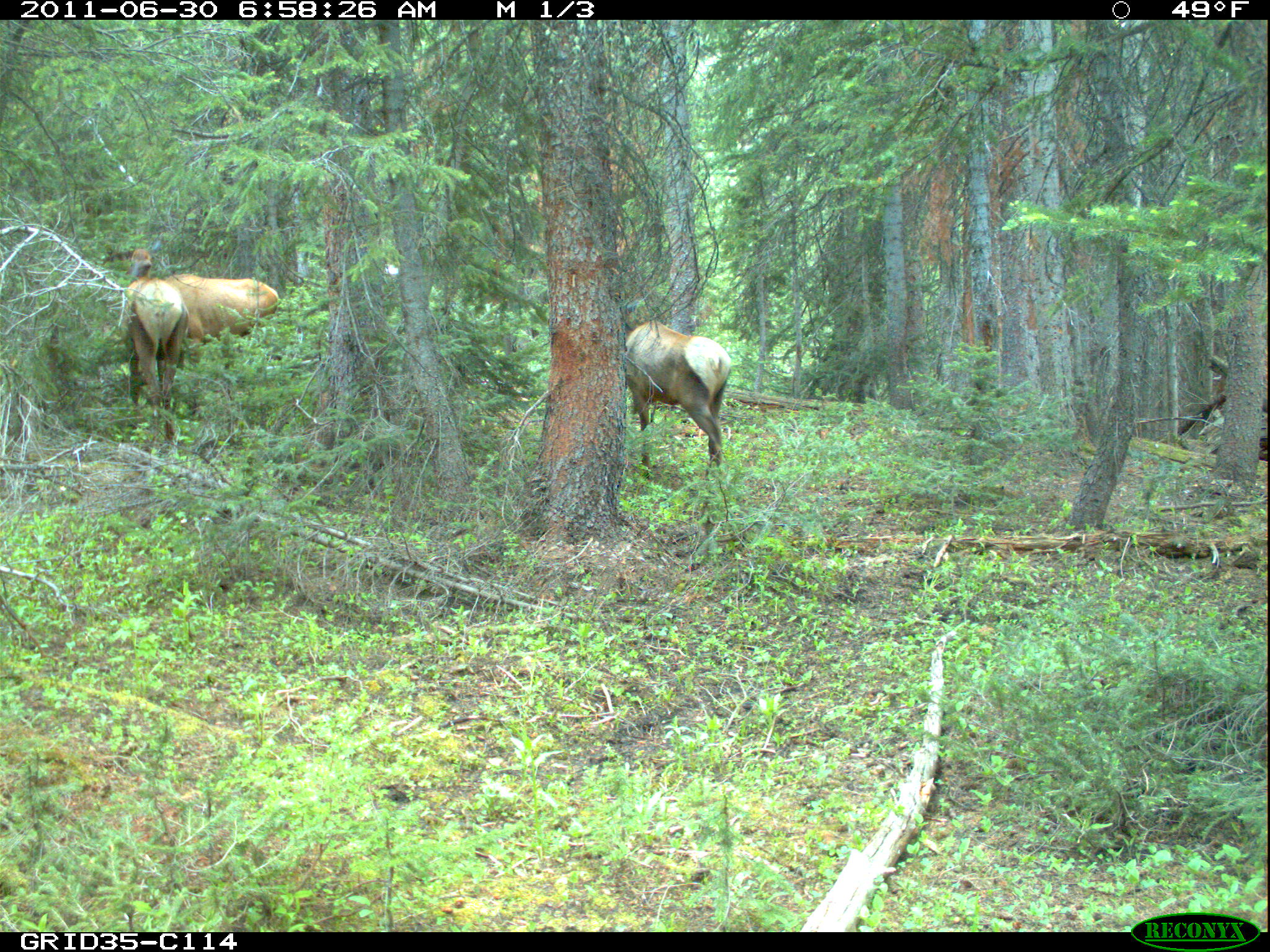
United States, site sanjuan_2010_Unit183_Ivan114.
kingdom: Animalia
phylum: Chordata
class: Mammalia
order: Artiodactyla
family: Cervidae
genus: Cervus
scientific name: Cervus elaphus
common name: red deer